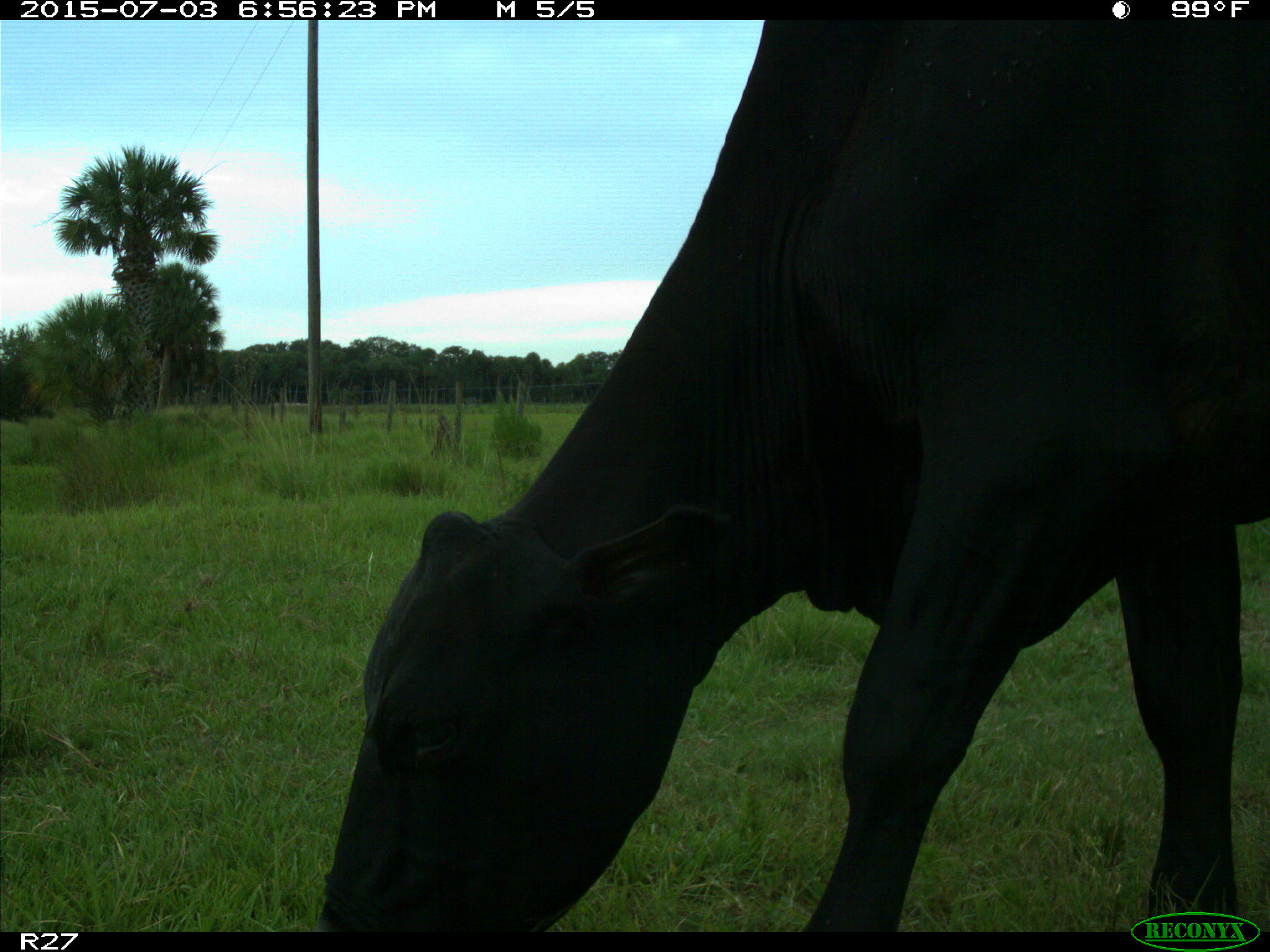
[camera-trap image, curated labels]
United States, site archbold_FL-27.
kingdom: Animalia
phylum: Chordata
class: Mammalia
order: Artiodactyla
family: Bovidae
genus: Bos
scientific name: Bos taurus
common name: domestic cow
Bos taurus (domestic cow).